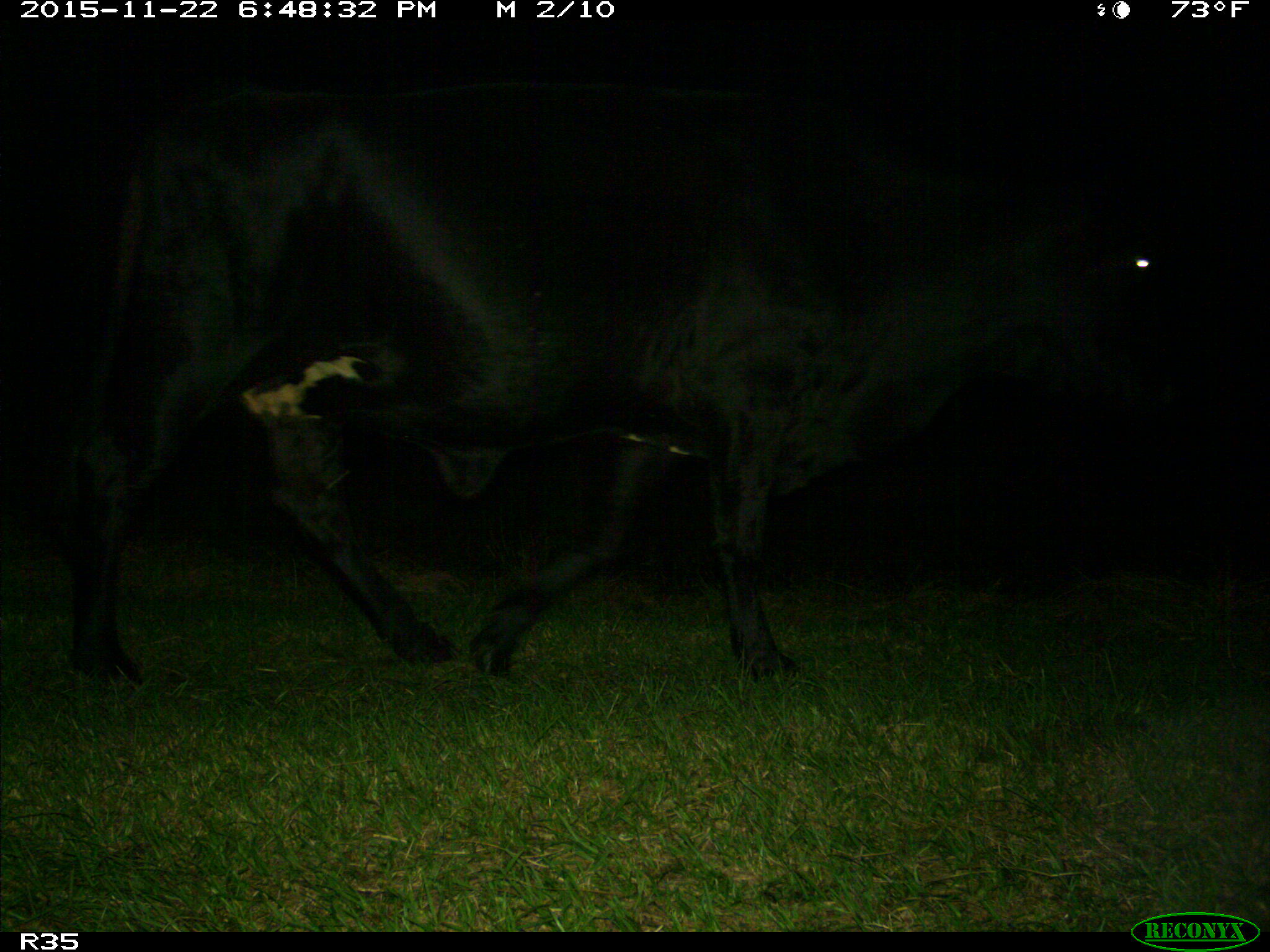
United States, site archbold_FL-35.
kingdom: Animalia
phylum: Chordata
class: Mammalia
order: Artiodactyla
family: Bovidae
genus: Bos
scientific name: Bos taurus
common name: domestic cow